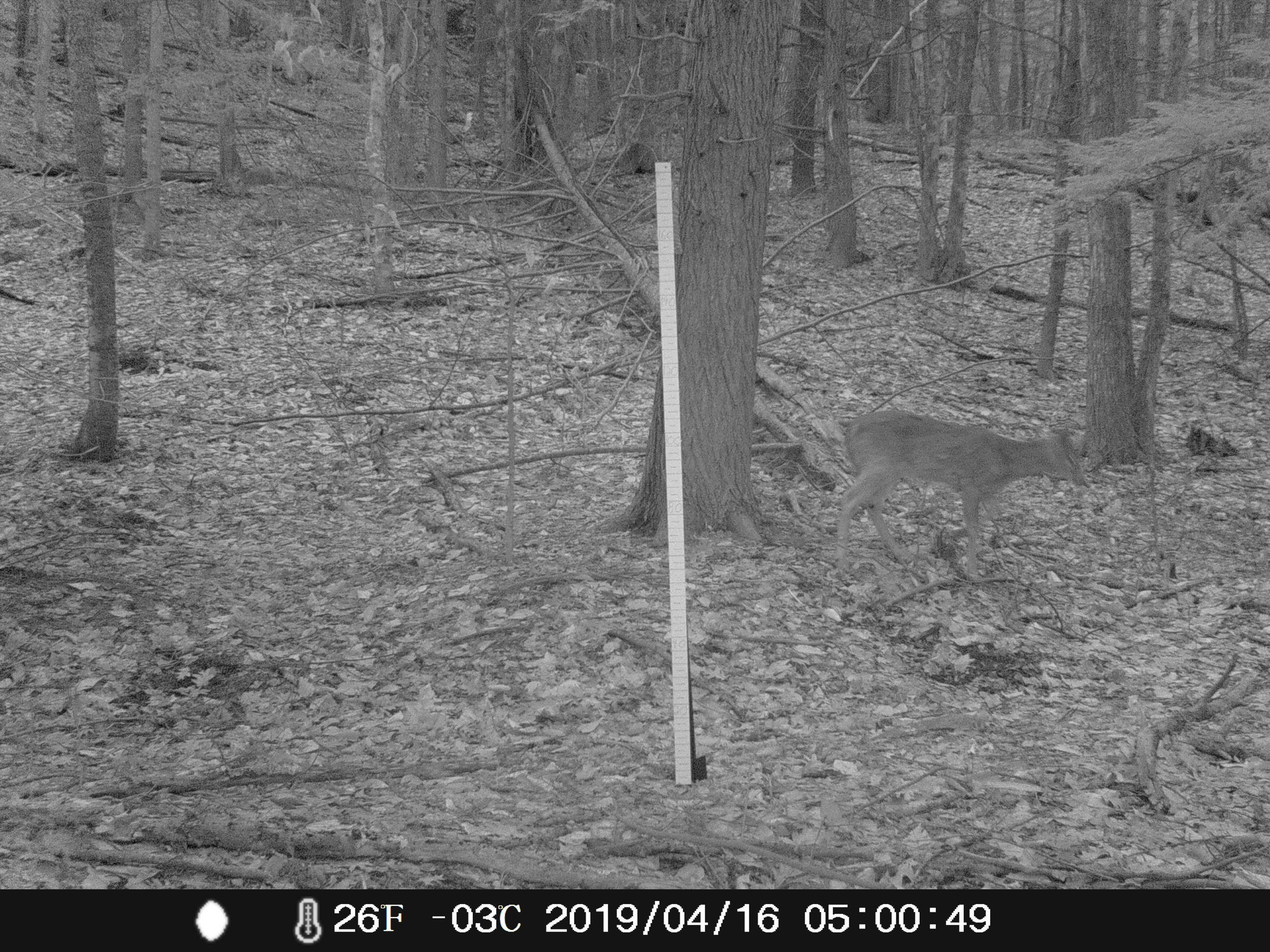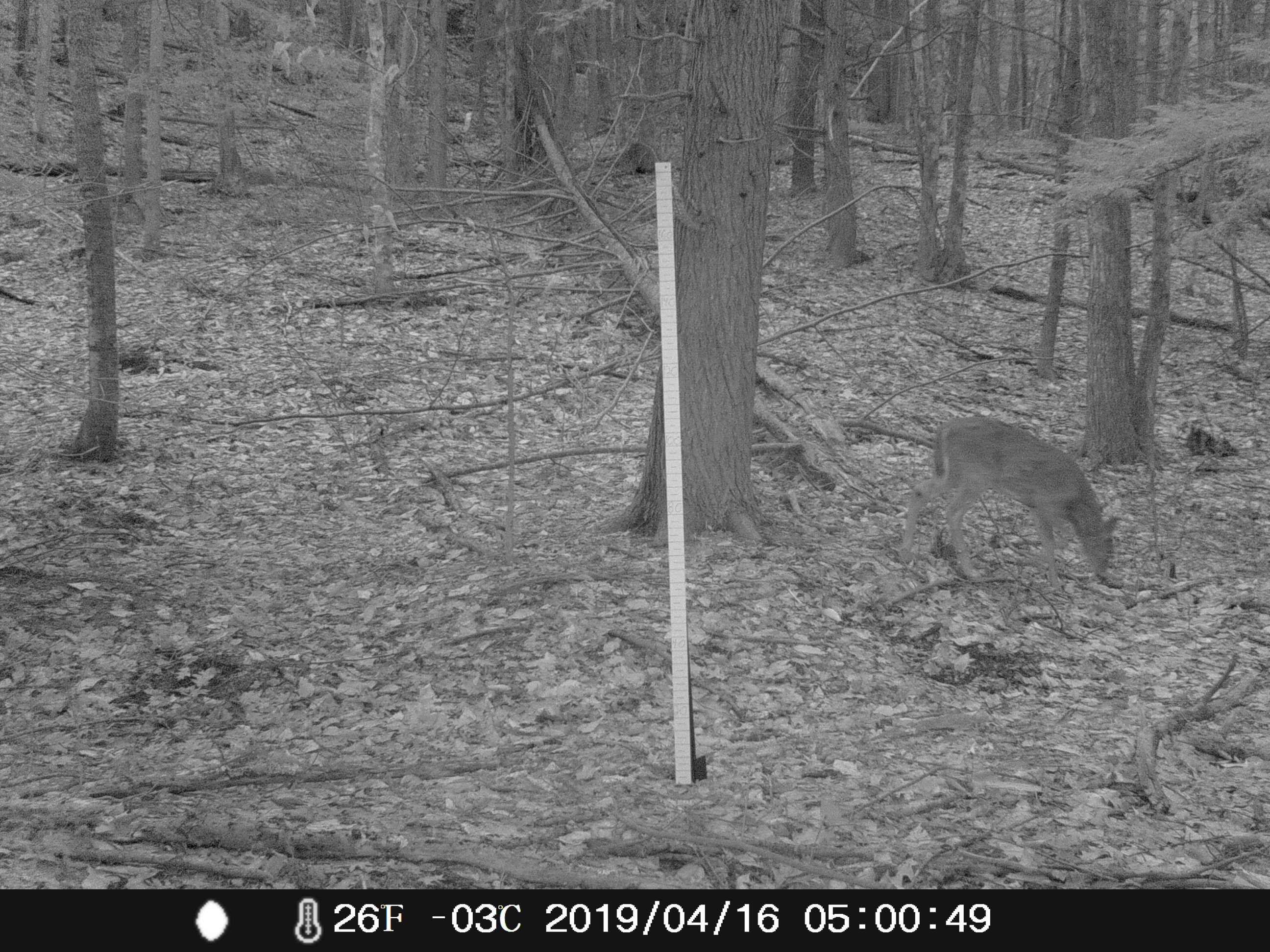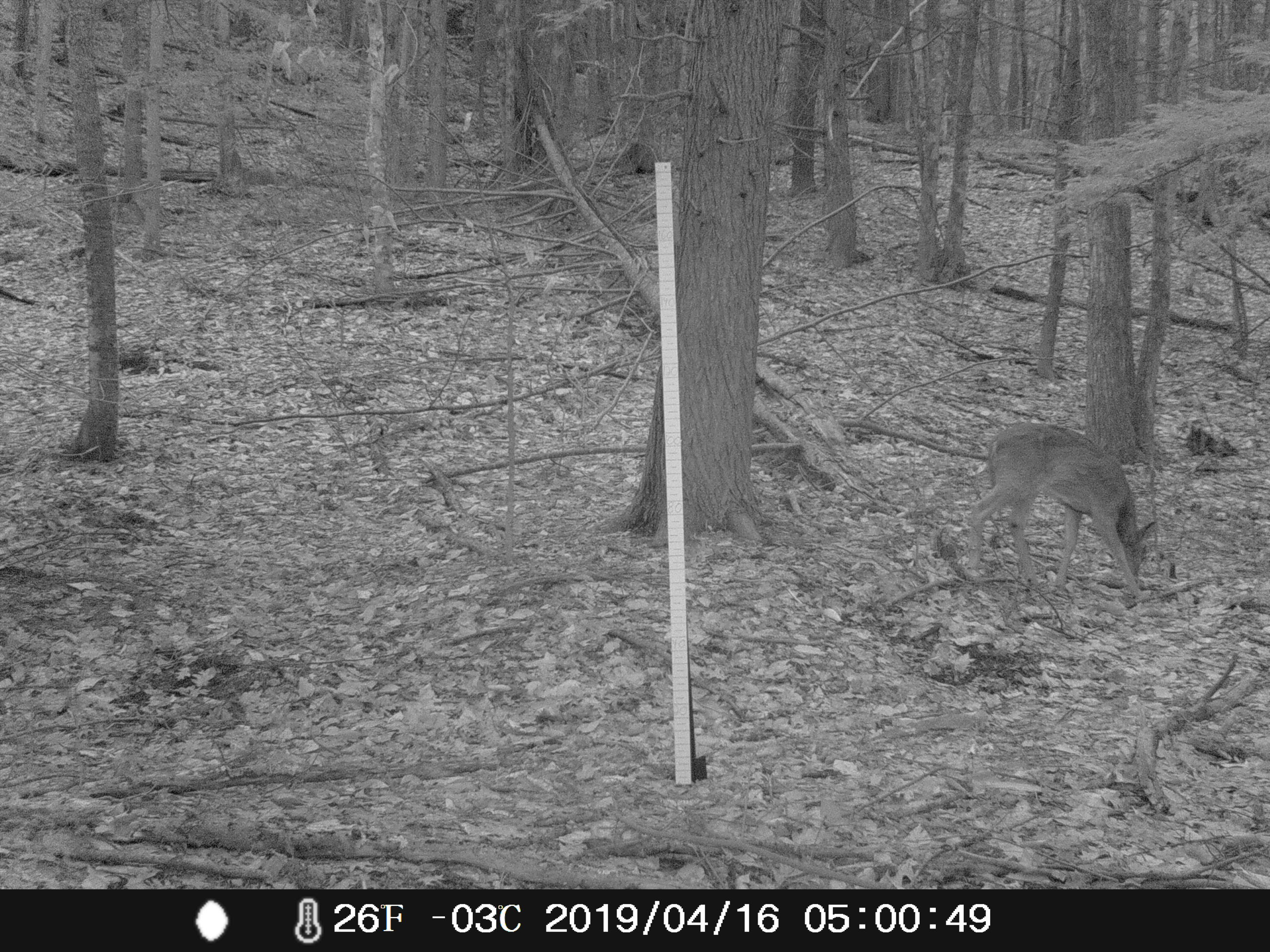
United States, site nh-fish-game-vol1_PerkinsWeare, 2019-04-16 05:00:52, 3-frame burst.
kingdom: Animalia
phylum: Chordata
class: Mammalia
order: Artiodactyla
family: Cervidae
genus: Odocoileus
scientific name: Odocoileus virginianus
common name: white-tailed deer